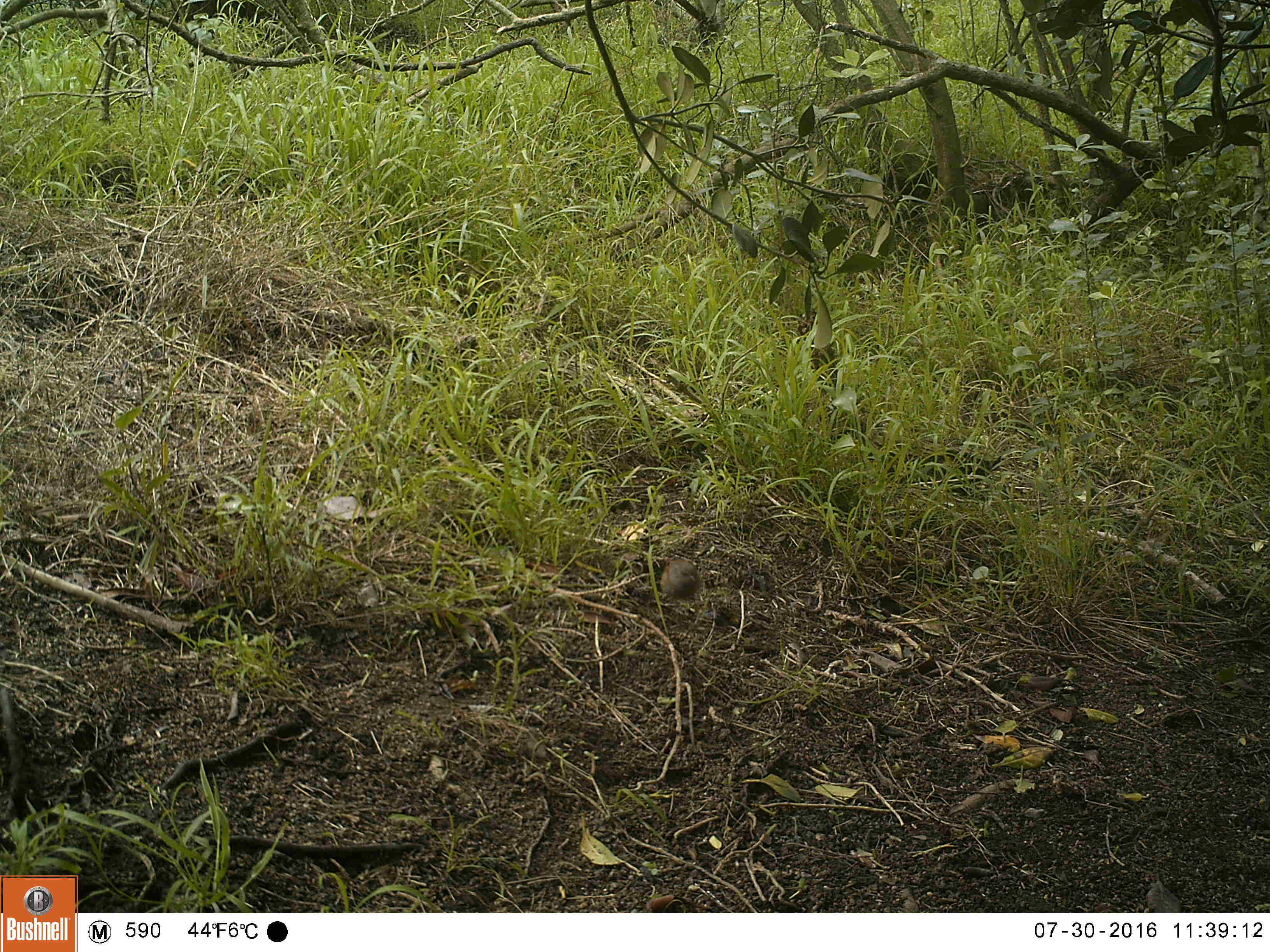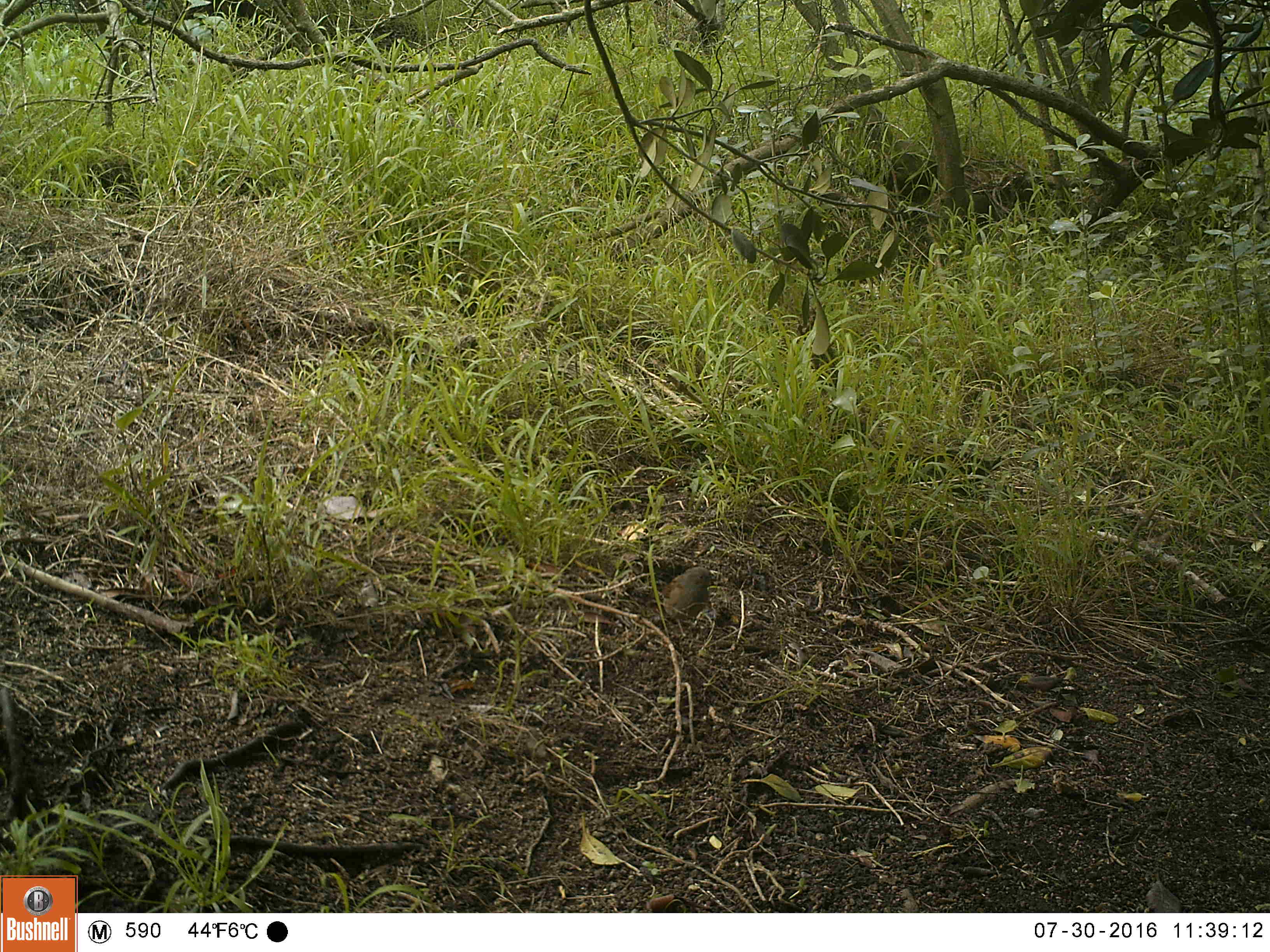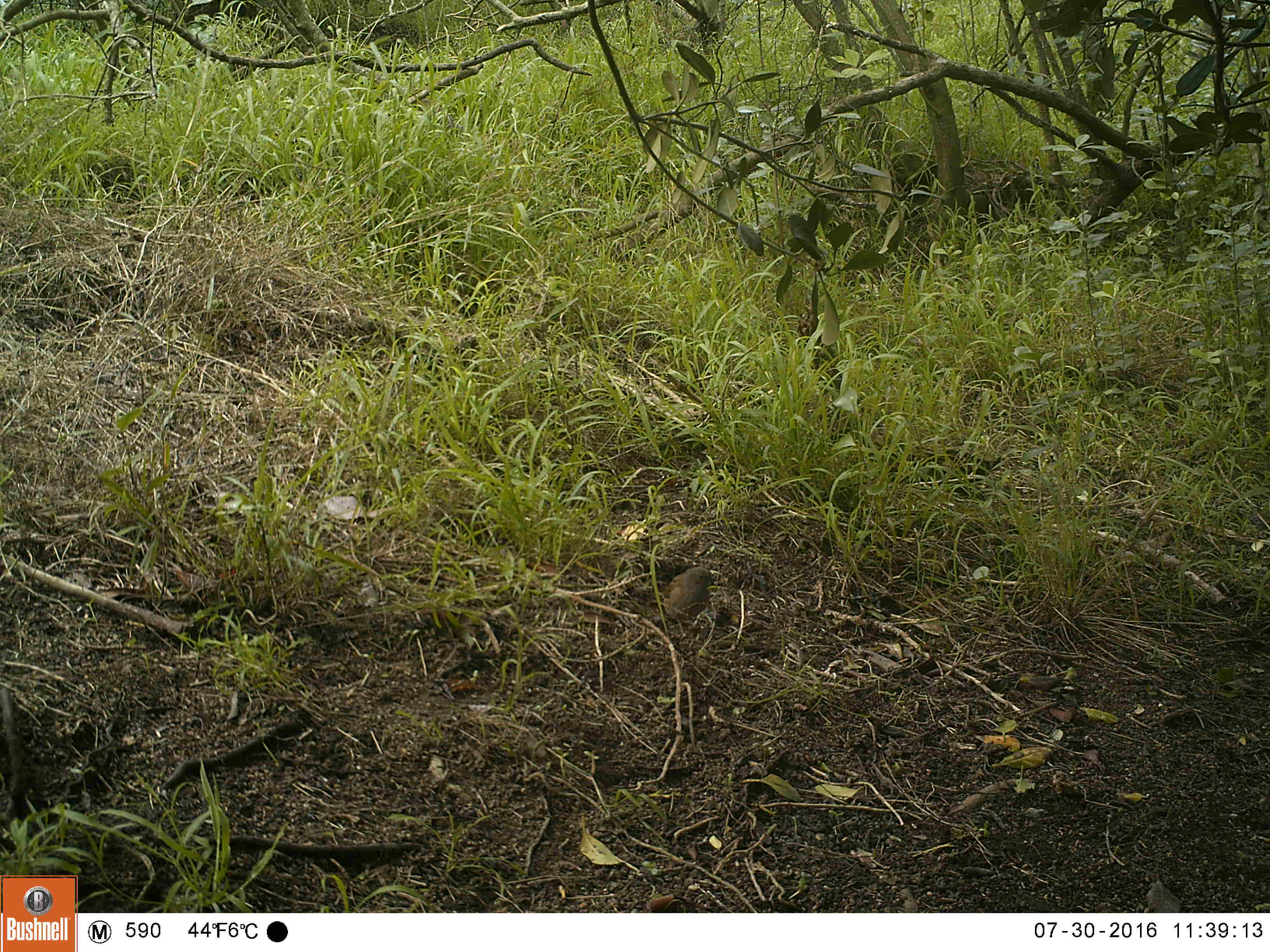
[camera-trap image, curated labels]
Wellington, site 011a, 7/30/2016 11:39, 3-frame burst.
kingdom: Animalia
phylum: Chordata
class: Aves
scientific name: Aves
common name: bird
Bird (Aves).